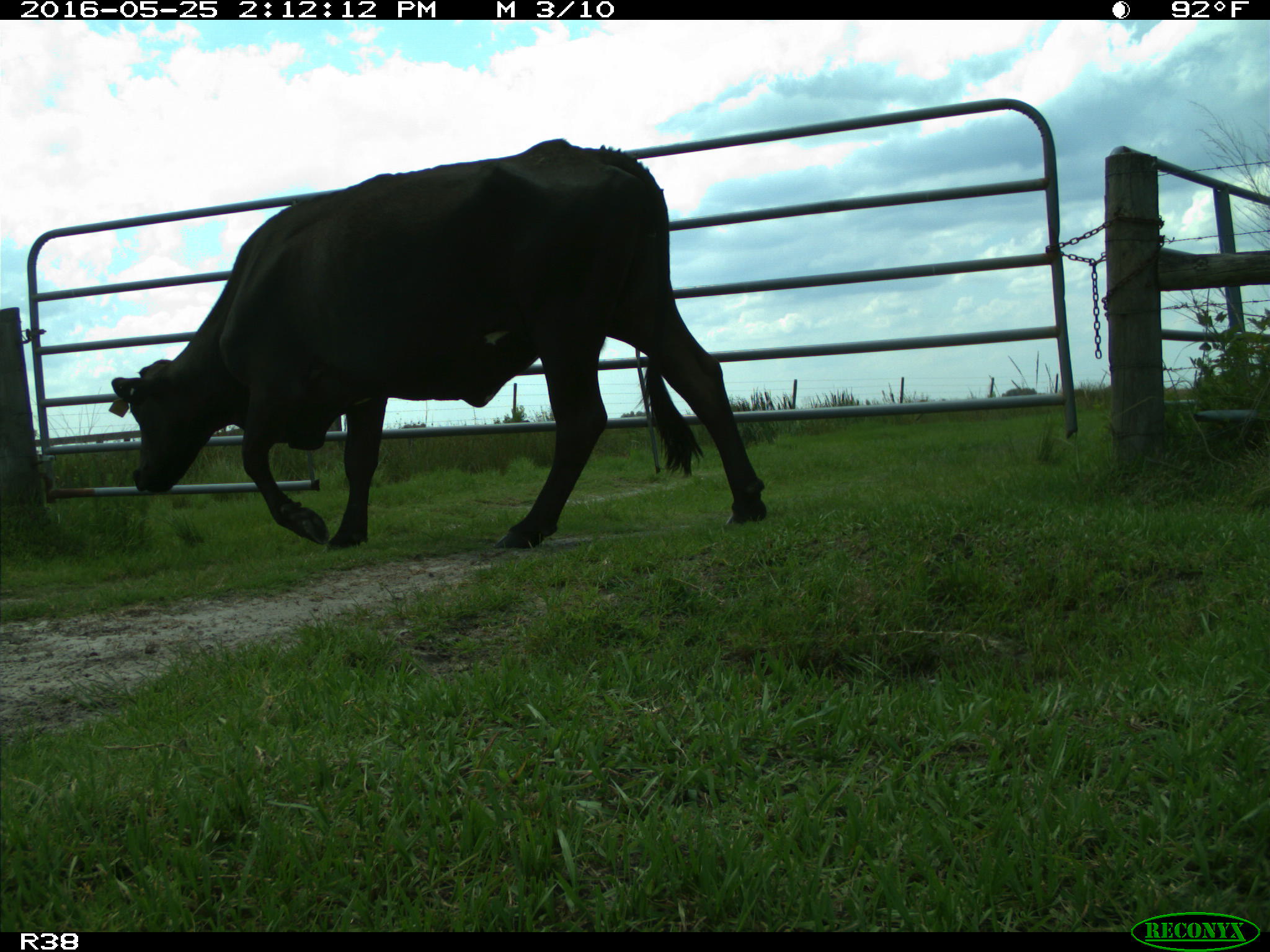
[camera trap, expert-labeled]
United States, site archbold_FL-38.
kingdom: Animalia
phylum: Chordata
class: Mammalia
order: Artiodactyla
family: Bovidae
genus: Bos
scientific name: Bos taurus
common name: domestic cow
Bos taurus (domestic cow).